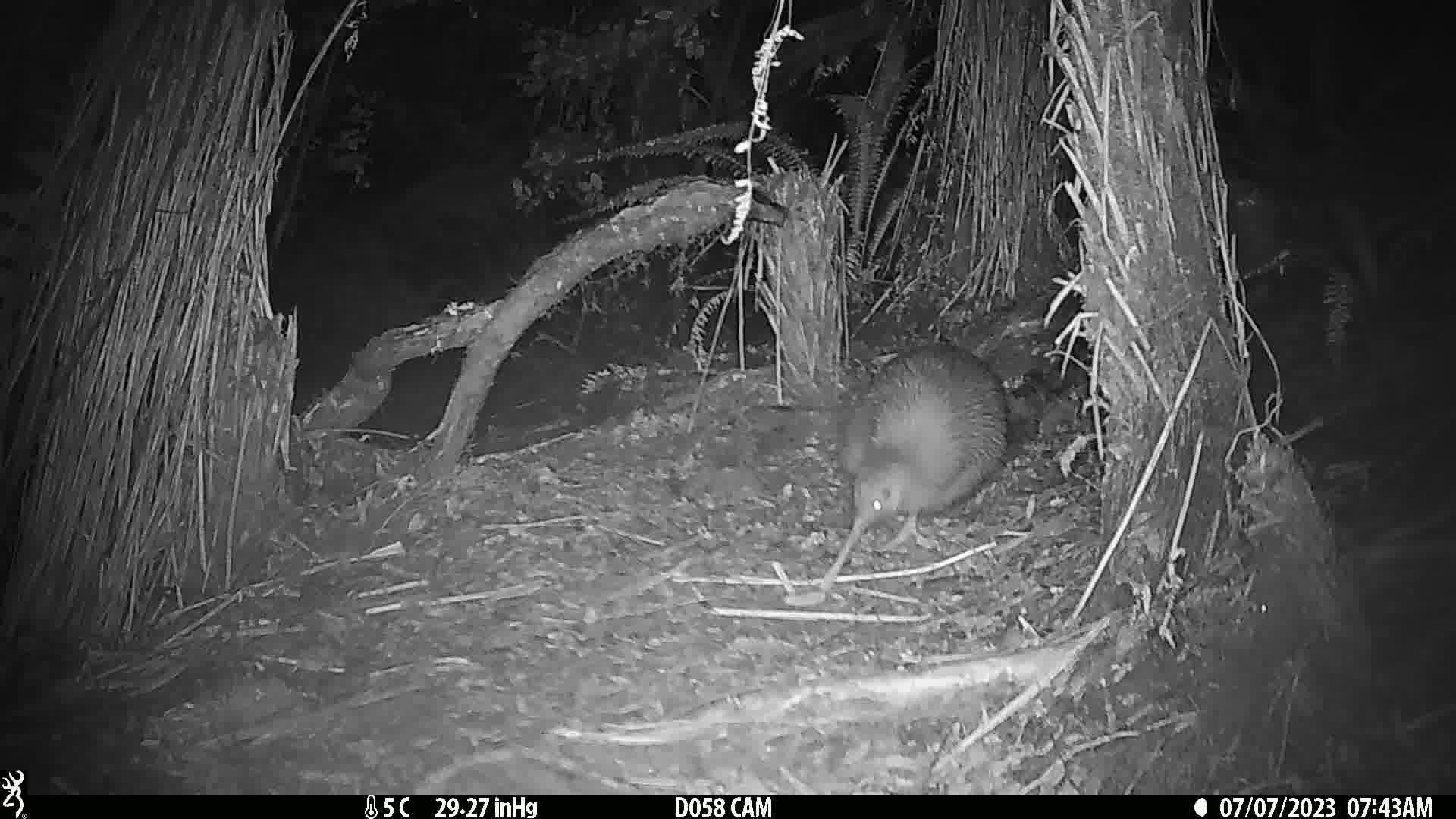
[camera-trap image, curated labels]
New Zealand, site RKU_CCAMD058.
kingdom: Animalia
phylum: Chordata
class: Aves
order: Apterygiformes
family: Apterygidae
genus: Apteryx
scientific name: Apteryx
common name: kiwi